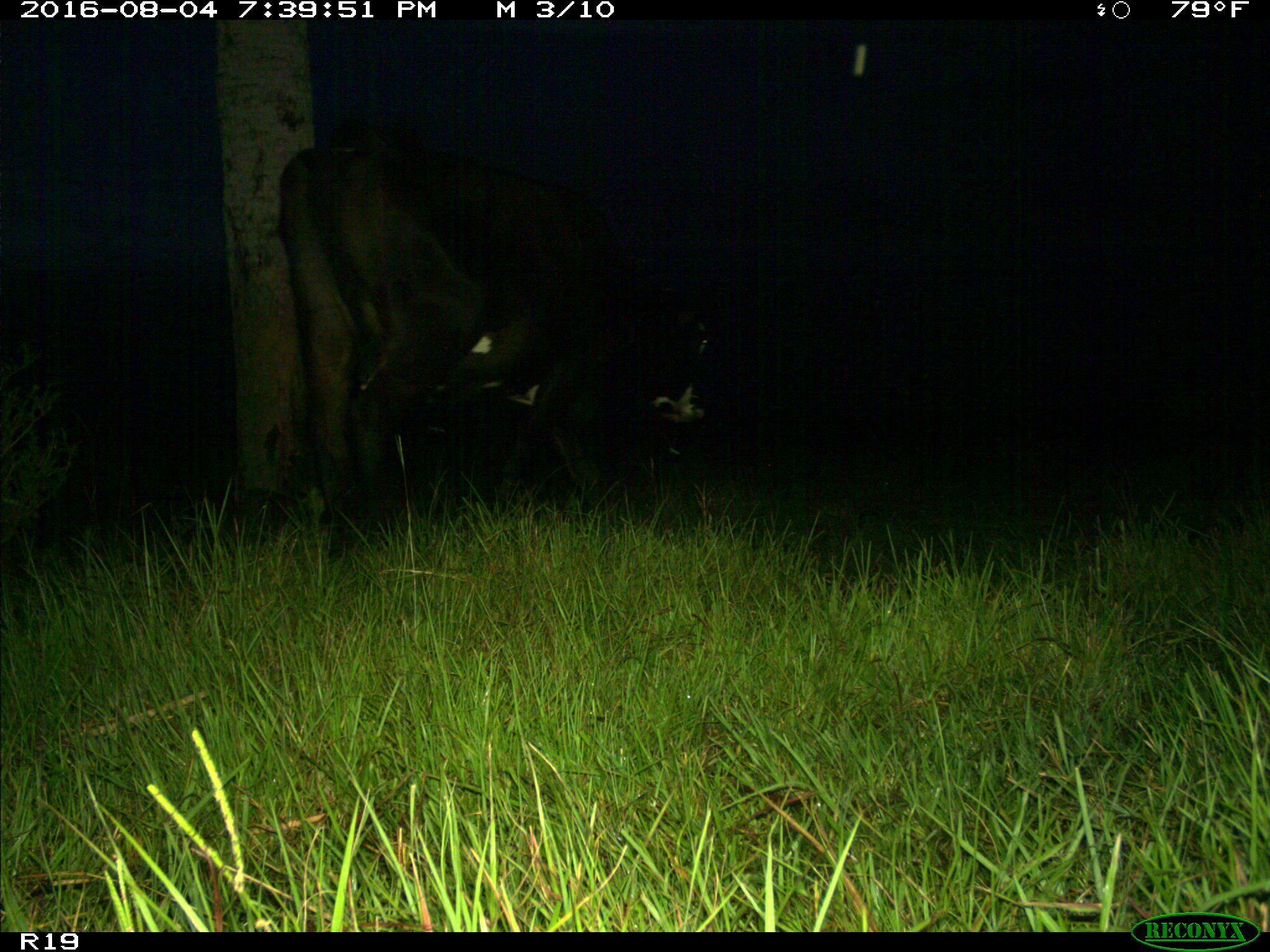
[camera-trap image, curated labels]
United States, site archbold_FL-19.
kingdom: Animalia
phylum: Chordata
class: Mammalia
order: Artiodactyla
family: Bovidae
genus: Bos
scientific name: Bos taurus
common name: domestic cow